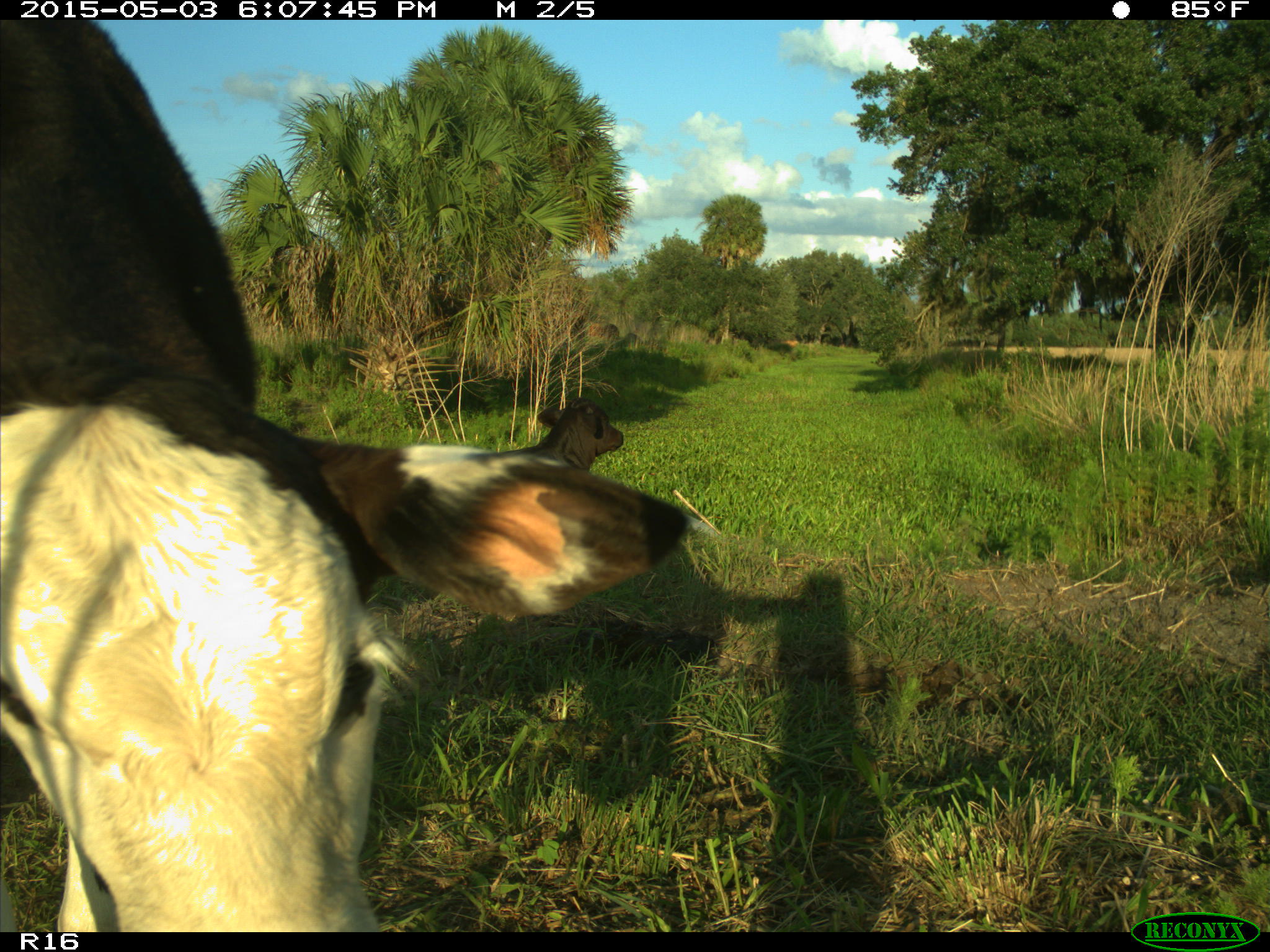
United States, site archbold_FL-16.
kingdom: Animalia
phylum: Chordata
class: Mammalia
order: Artiodactyla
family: Bovidae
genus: Bos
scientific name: Bos taurus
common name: domestic cow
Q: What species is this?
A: Bos taurus (domestic cow).